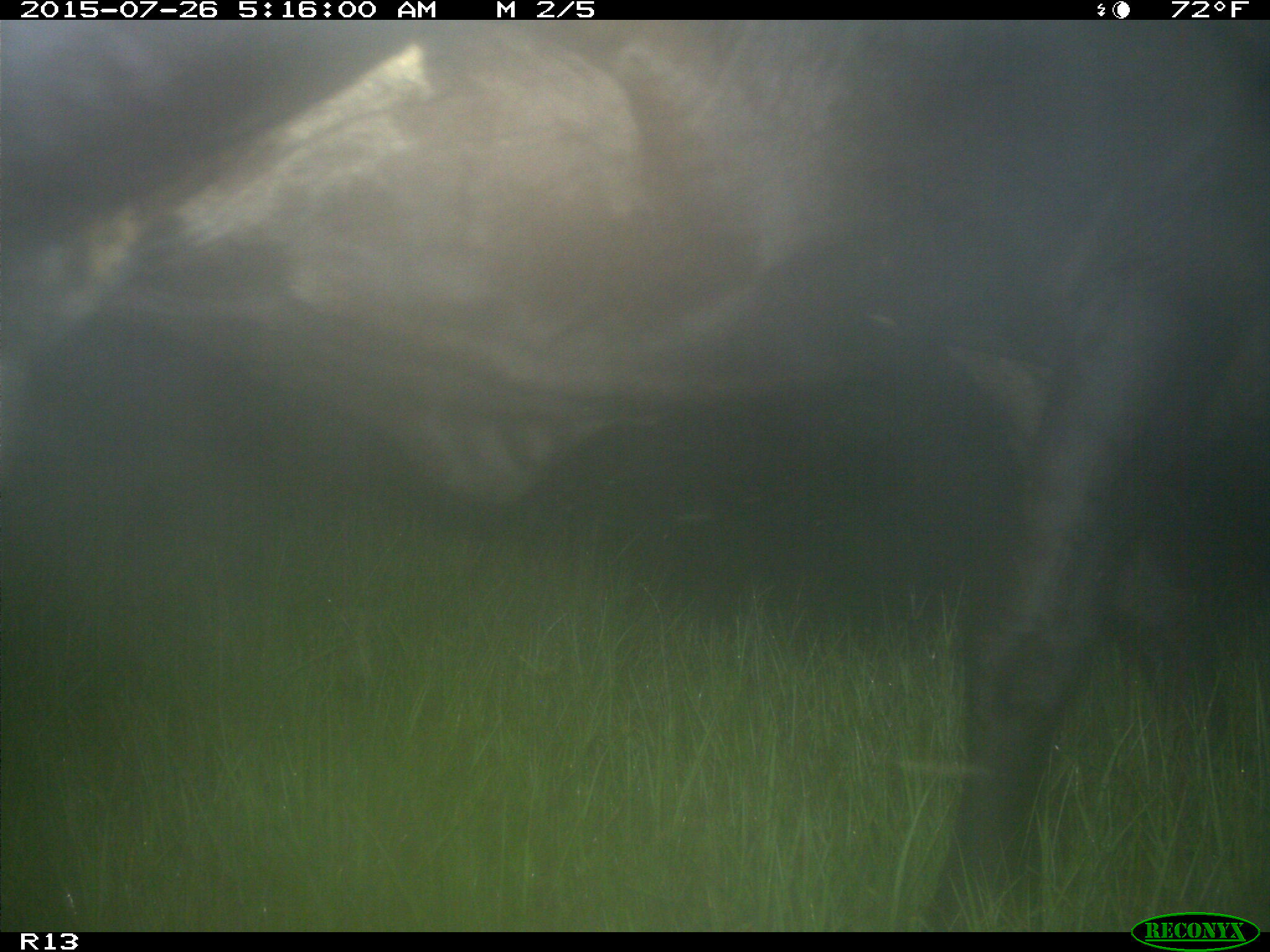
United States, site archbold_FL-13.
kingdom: Animalia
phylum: Chordata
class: Mammalia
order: Artiodactyla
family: Bovidae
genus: Bos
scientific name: Bos taurus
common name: domestic cow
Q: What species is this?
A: Bos taurus (domestic cow).